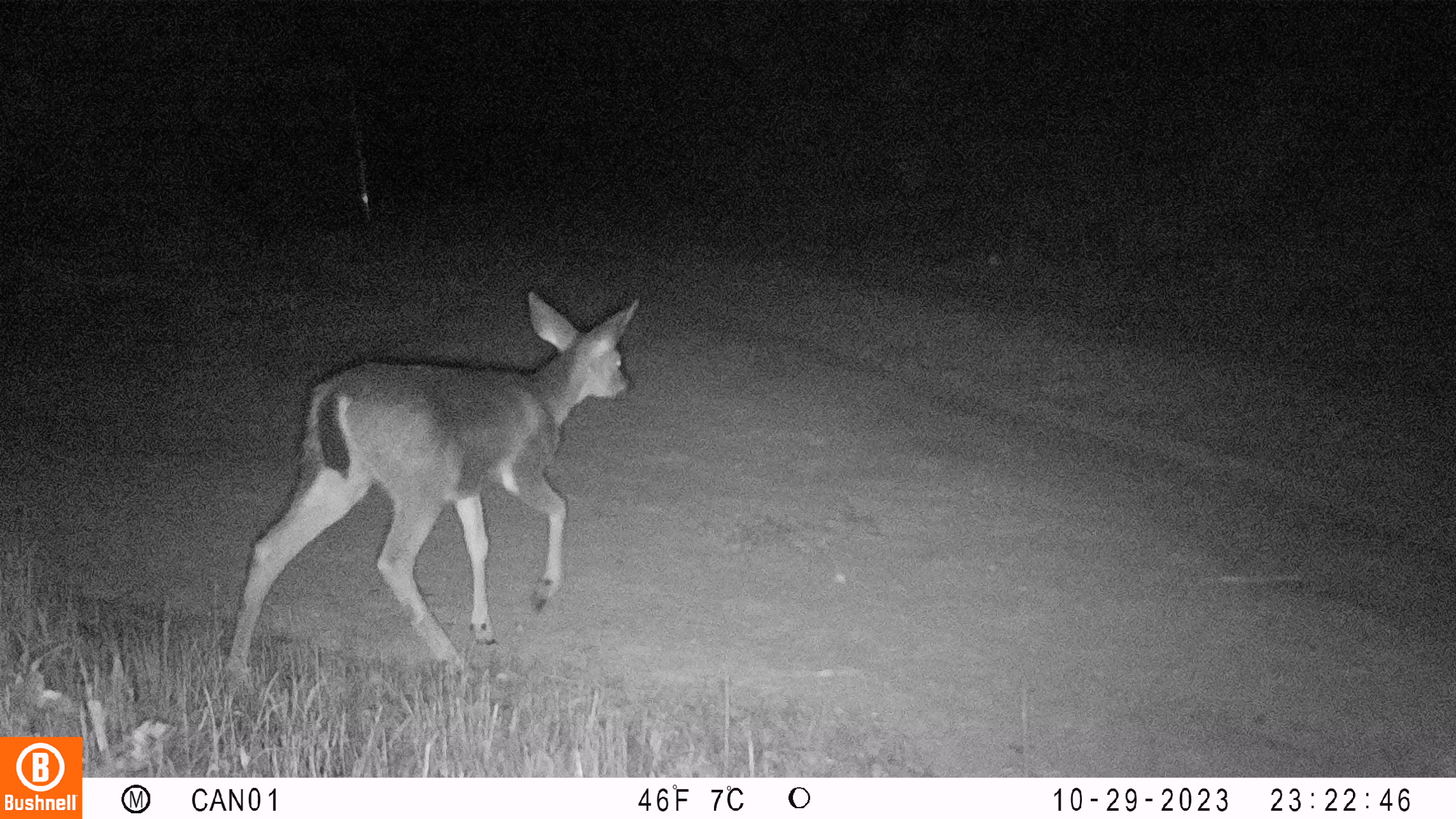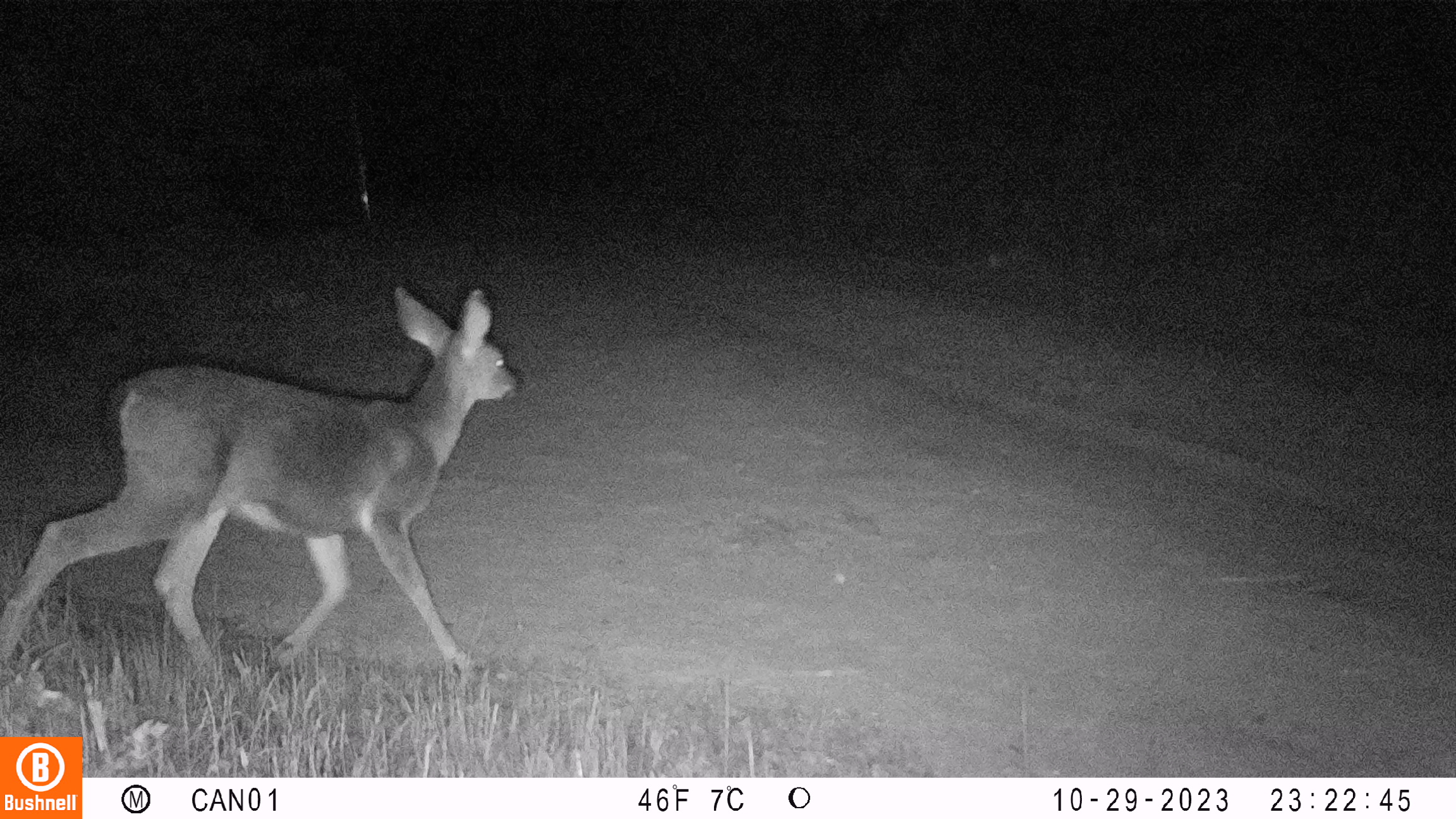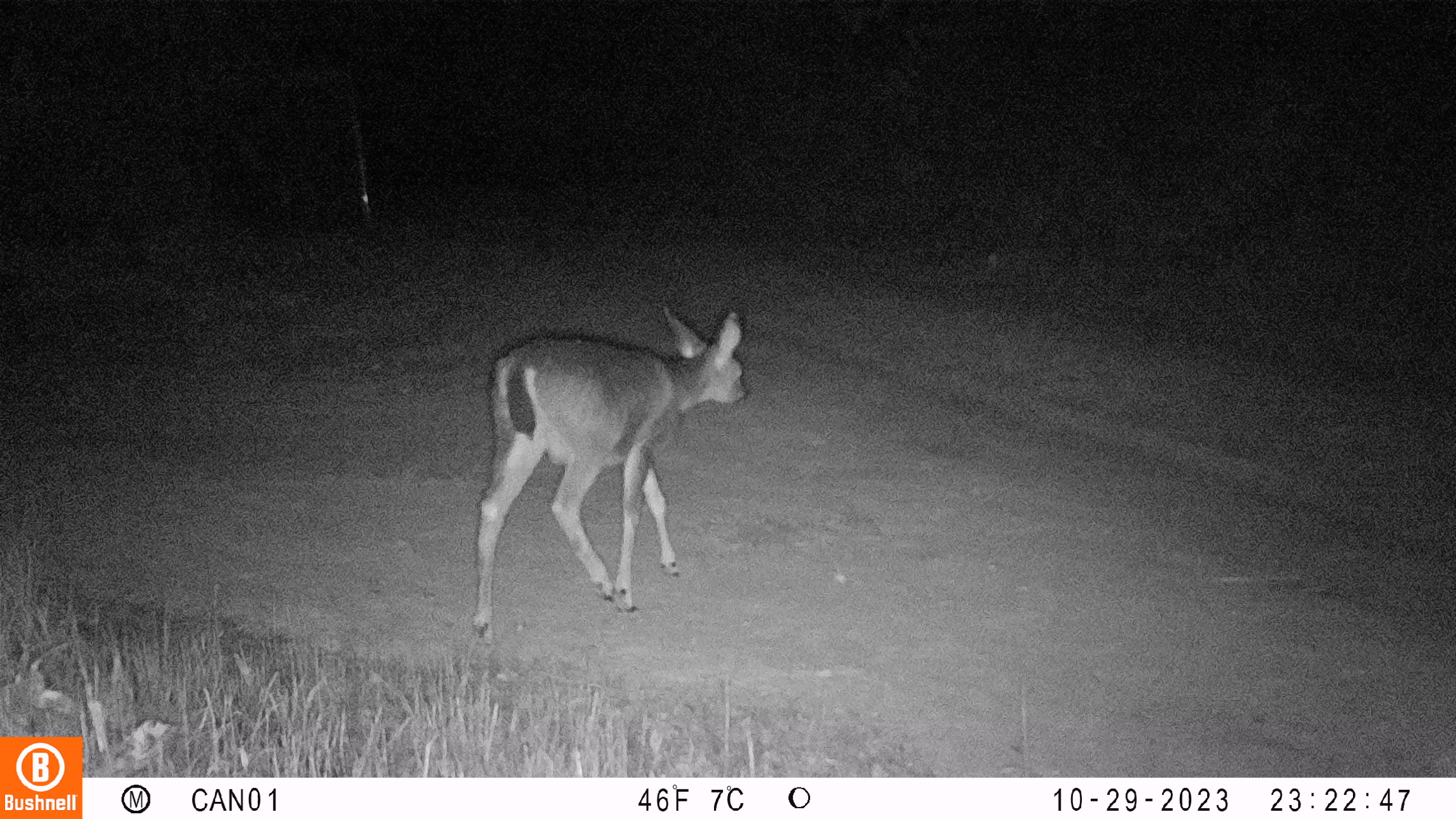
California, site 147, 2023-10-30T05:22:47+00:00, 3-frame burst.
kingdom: Animalia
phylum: Chordata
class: Mammalia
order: Artiodactyla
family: Cervidae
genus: Odocoileus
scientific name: Odocoileus hemionus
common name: mule deer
Mule deer (Odocoileus hemionus).